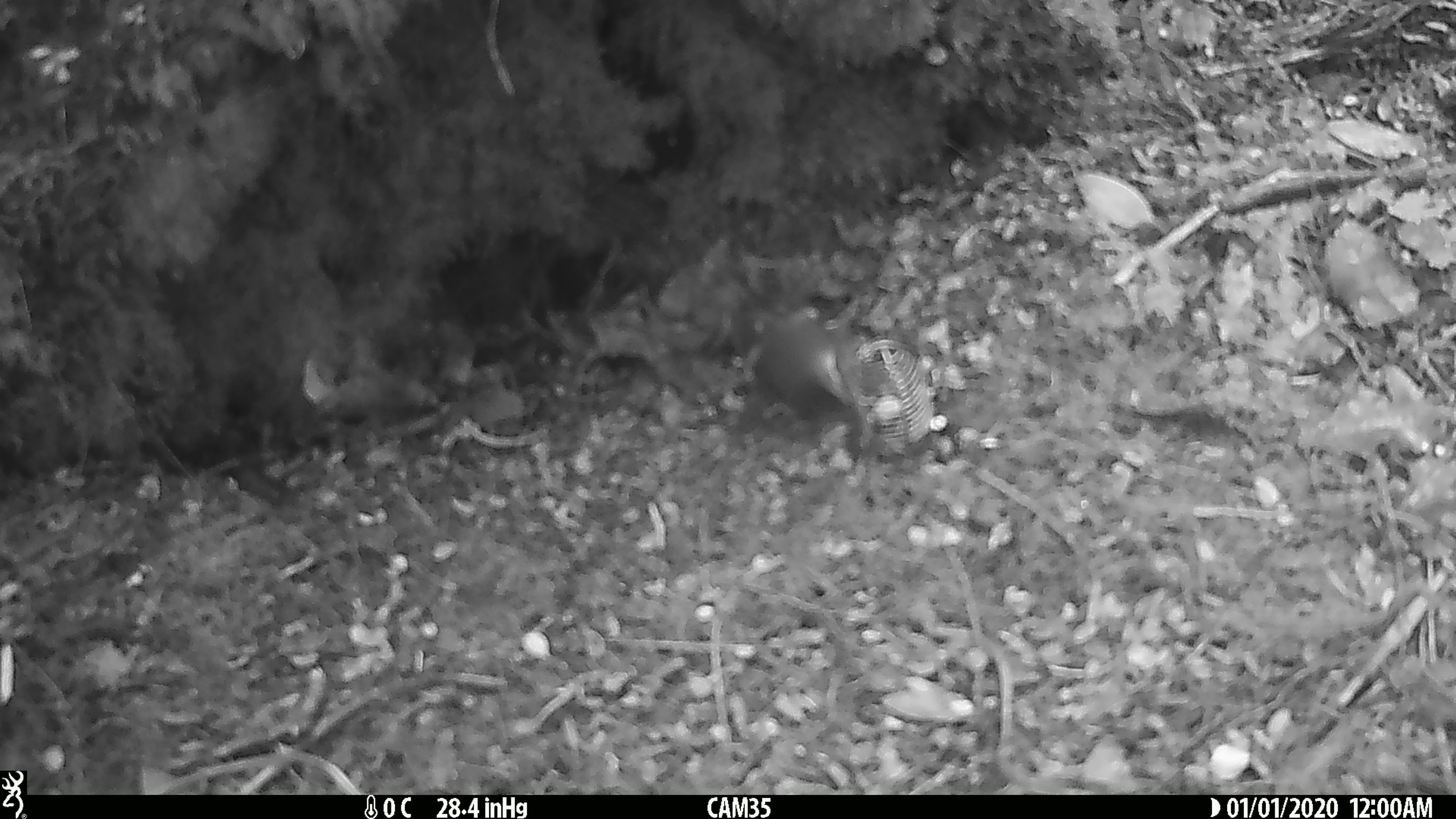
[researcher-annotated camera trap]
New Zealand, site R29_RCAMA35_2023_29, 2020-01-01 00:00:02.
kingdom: Animalia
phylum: Chordata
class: Aves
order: Passeriformes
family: Acanthisittidae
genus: Acanthisitta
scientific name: Acanthisitta chloris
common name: rifleman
Rifleman (Acanthisitta chloris).